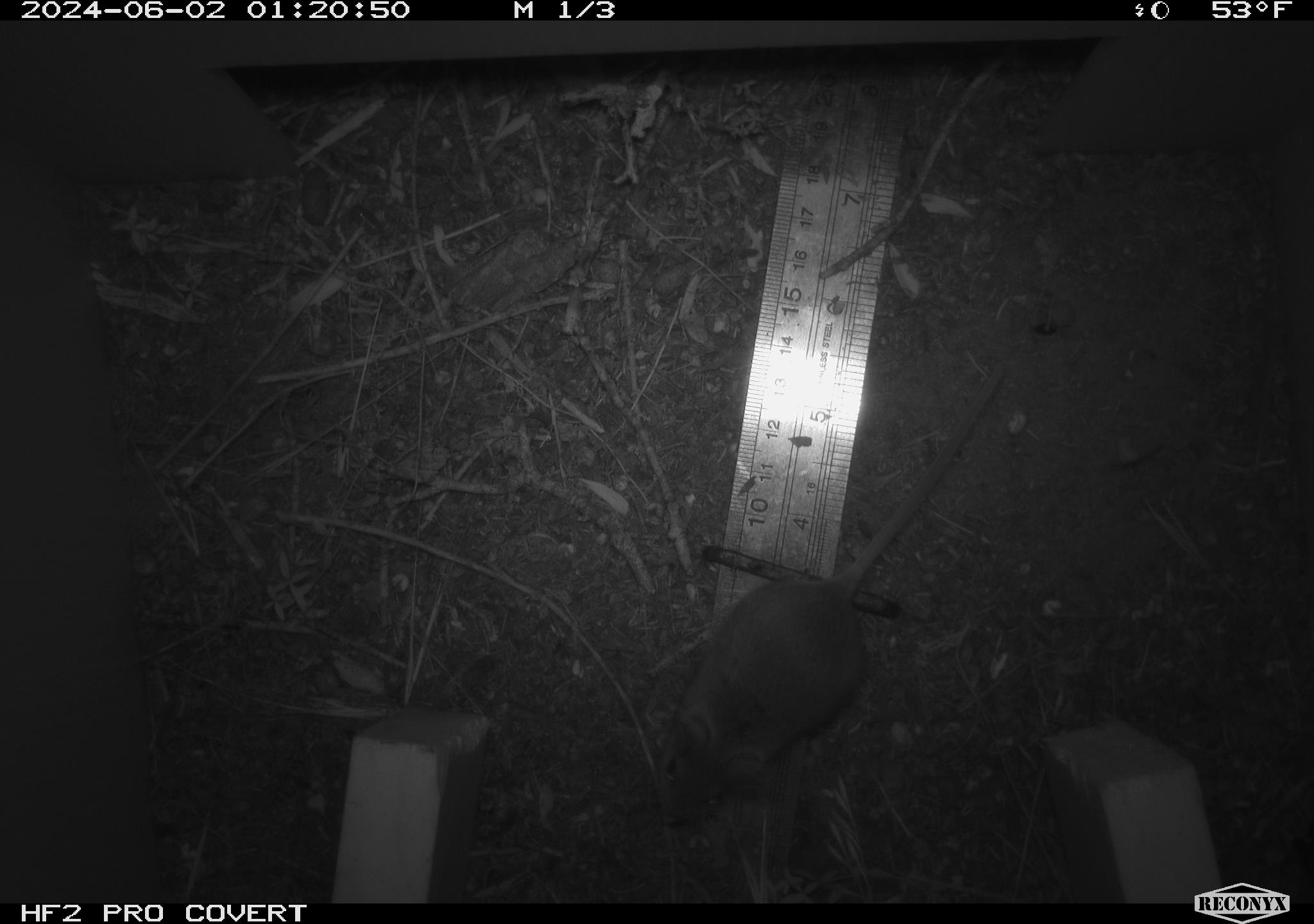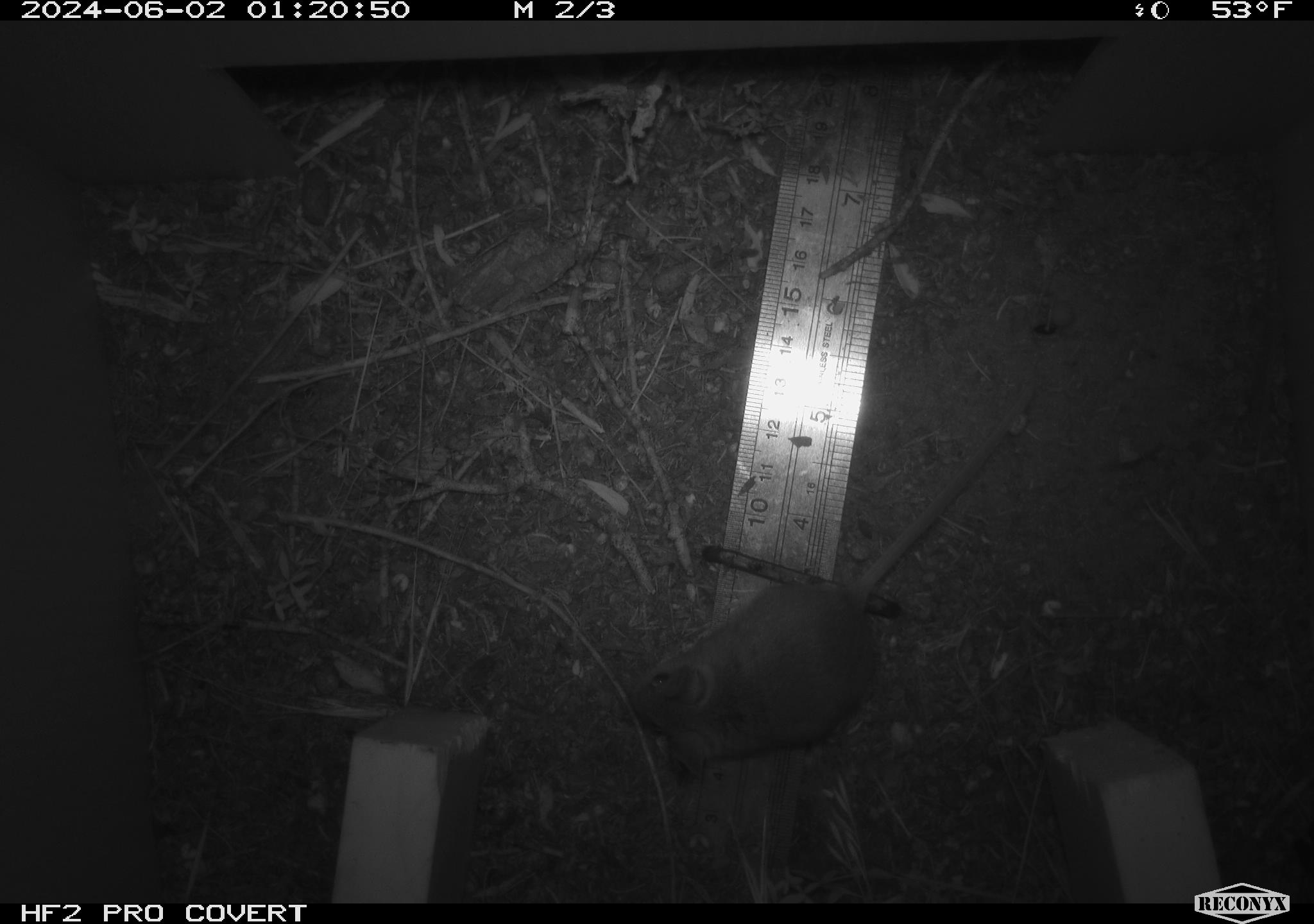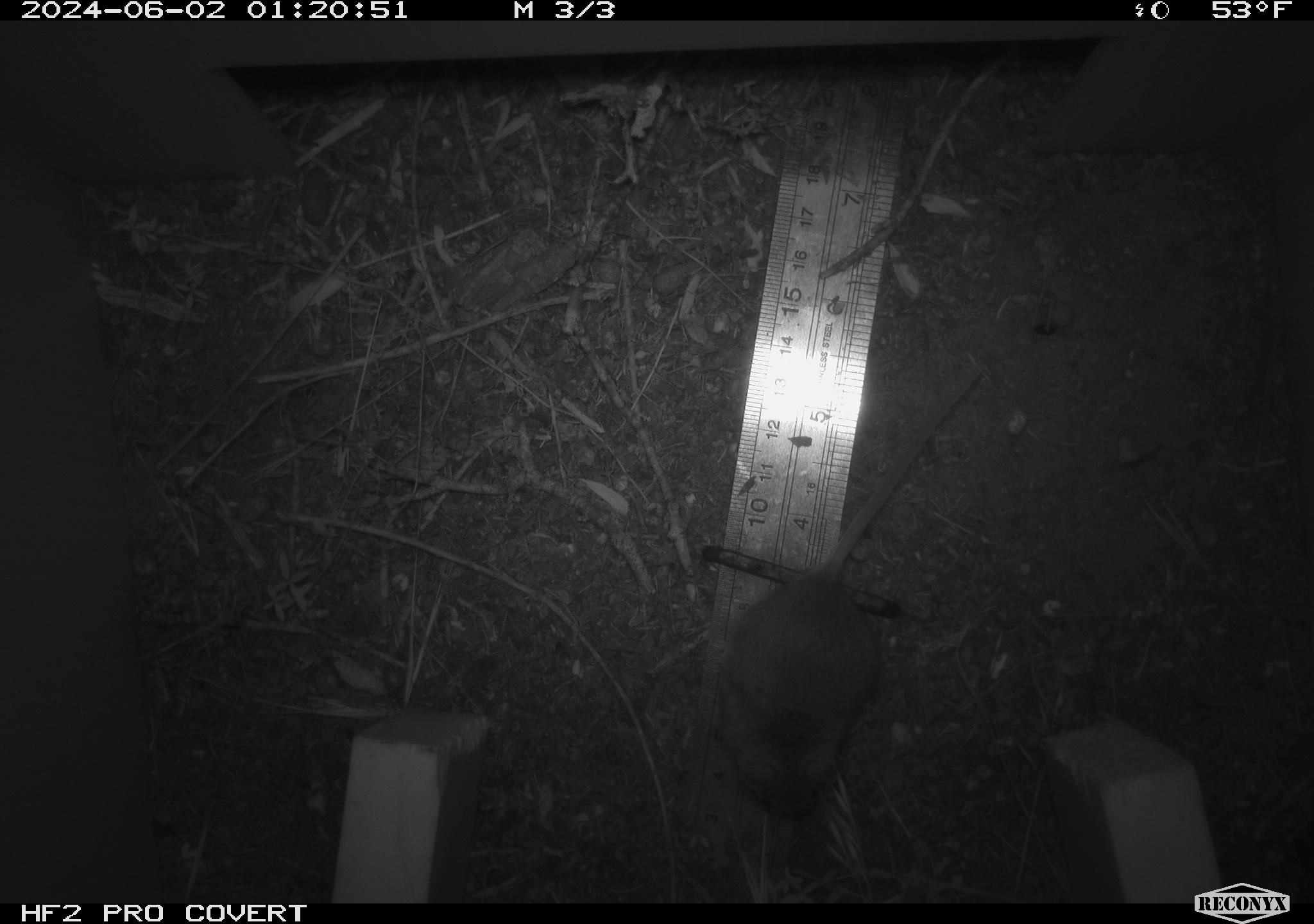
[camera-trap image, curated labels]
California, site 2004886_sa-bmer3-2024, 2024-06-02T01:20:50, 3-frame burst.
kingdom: Animalia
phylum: Chordata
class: Mammalia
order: Rodentia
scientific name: Rodentia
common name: mouse species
Mouse species (Rodentia).